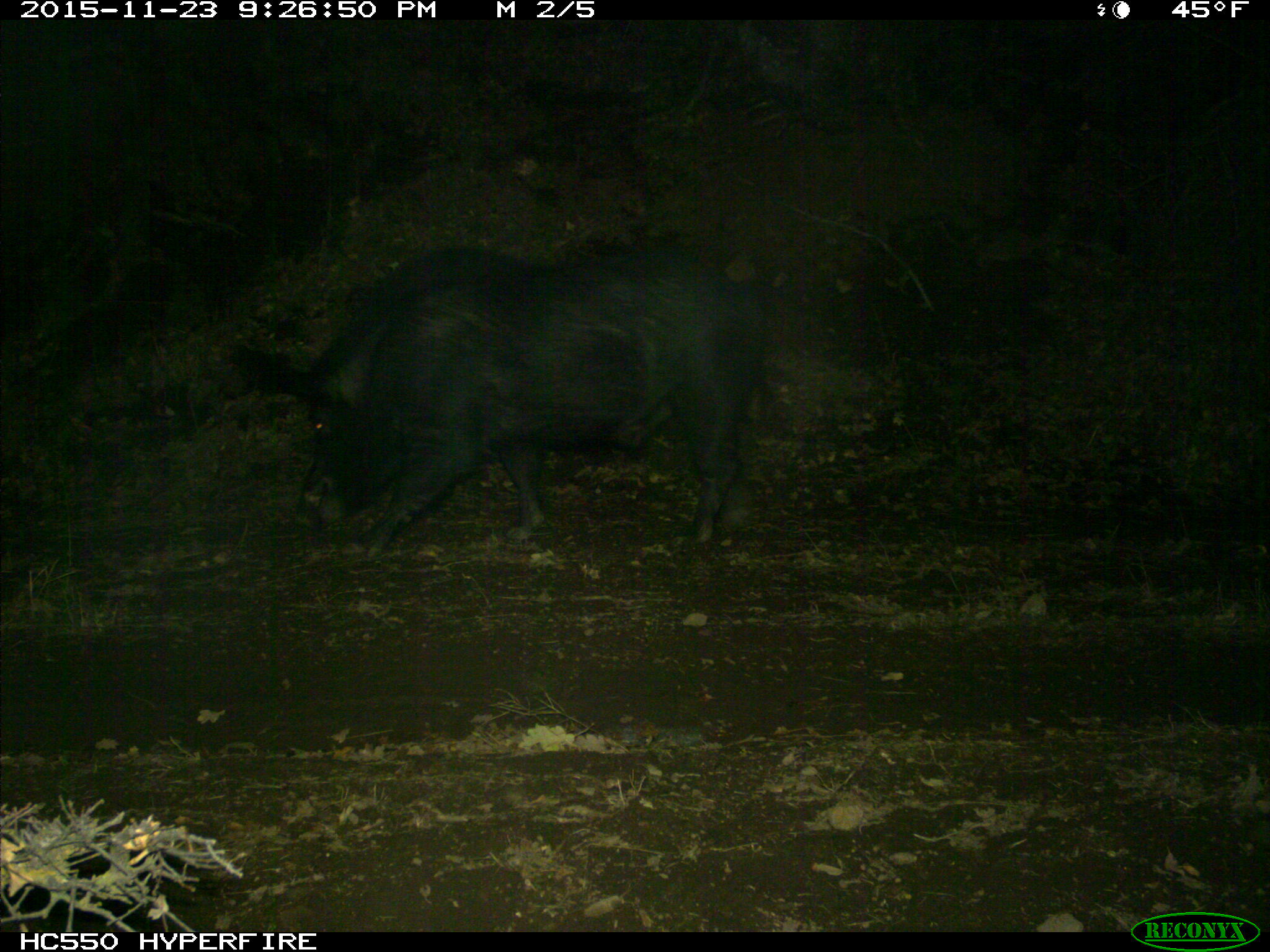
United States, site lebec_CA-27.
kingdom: Animalia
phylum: Chordata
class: Mammalia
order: Artiodactyla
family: Suidae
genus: Sus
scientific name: Sus scrofa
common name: wild boar